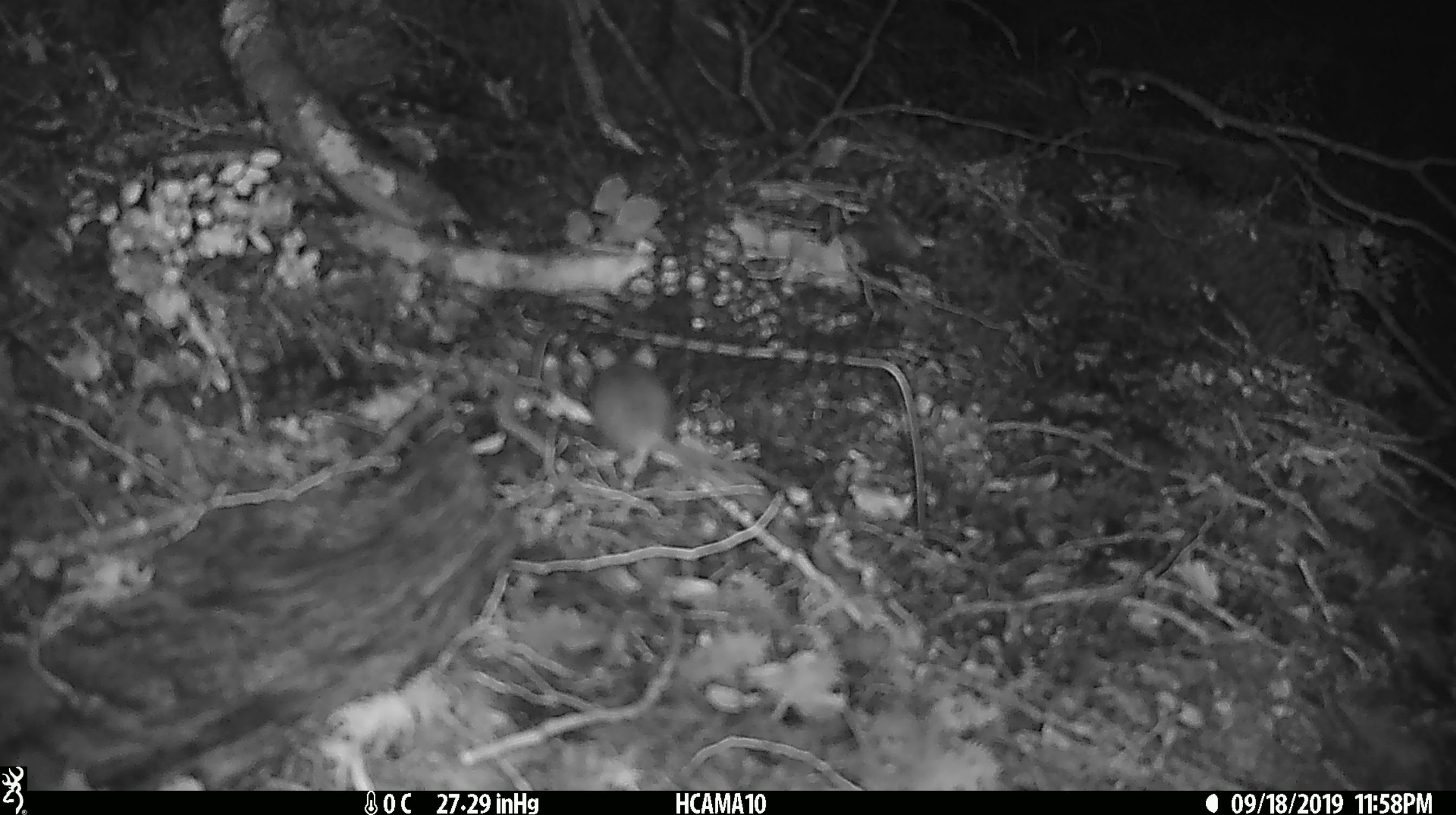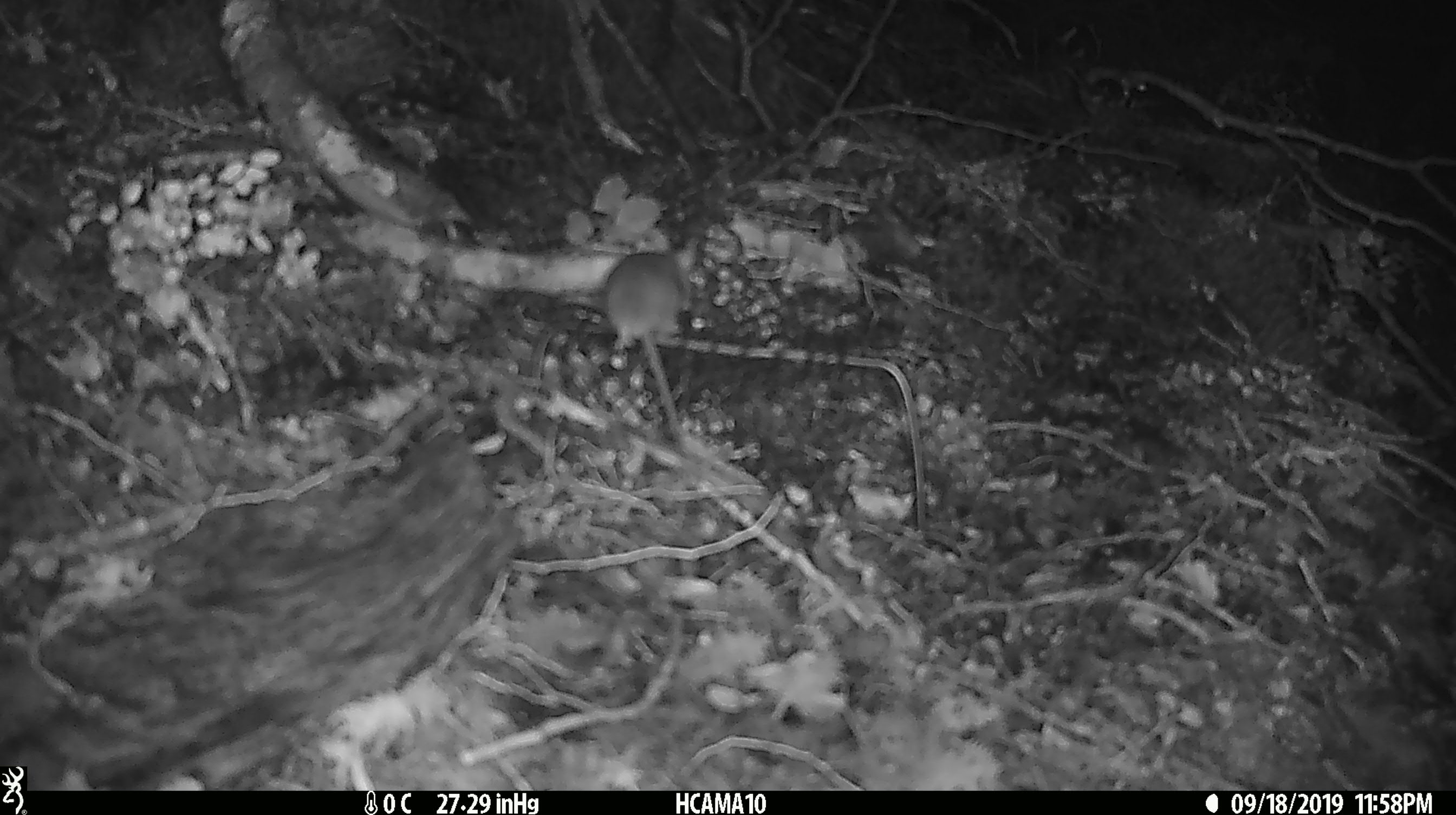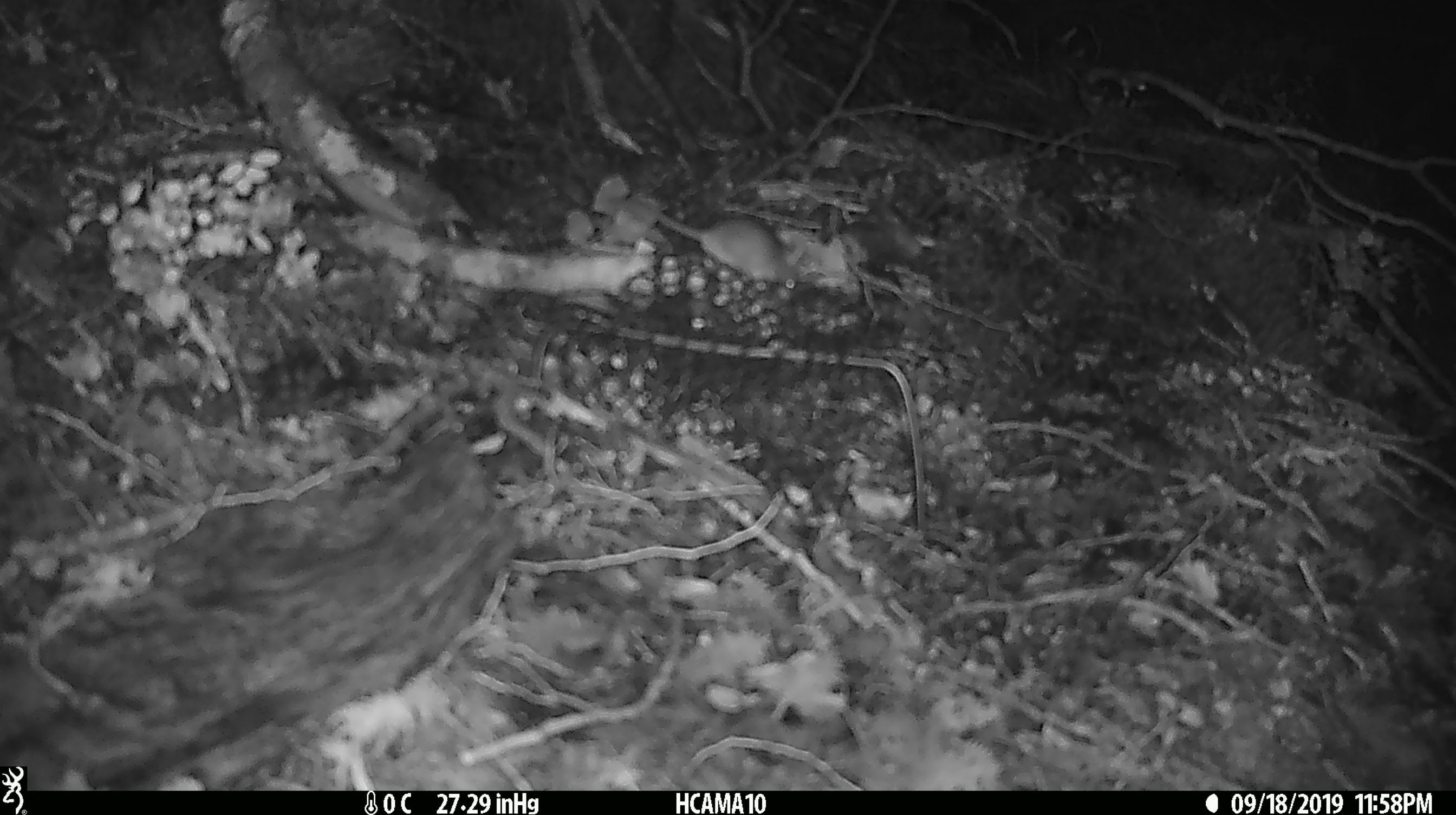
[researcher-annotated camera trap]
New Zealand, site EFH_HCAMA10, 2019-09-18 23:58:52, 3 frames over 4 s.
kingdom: Animalia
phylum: Chordata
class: Mammalia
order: Rodentia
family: Muridae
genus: Mus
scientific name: Mus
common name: mouse